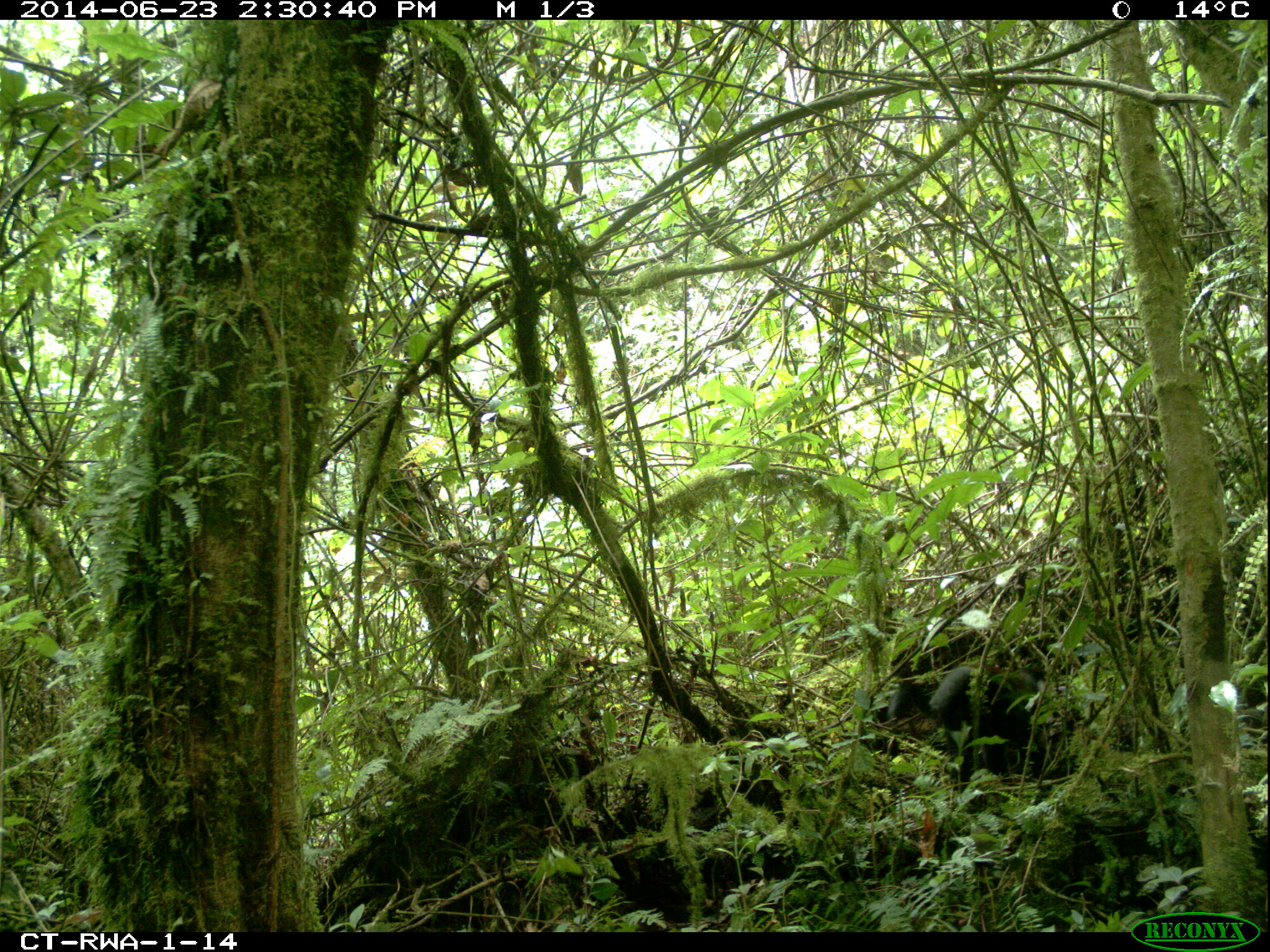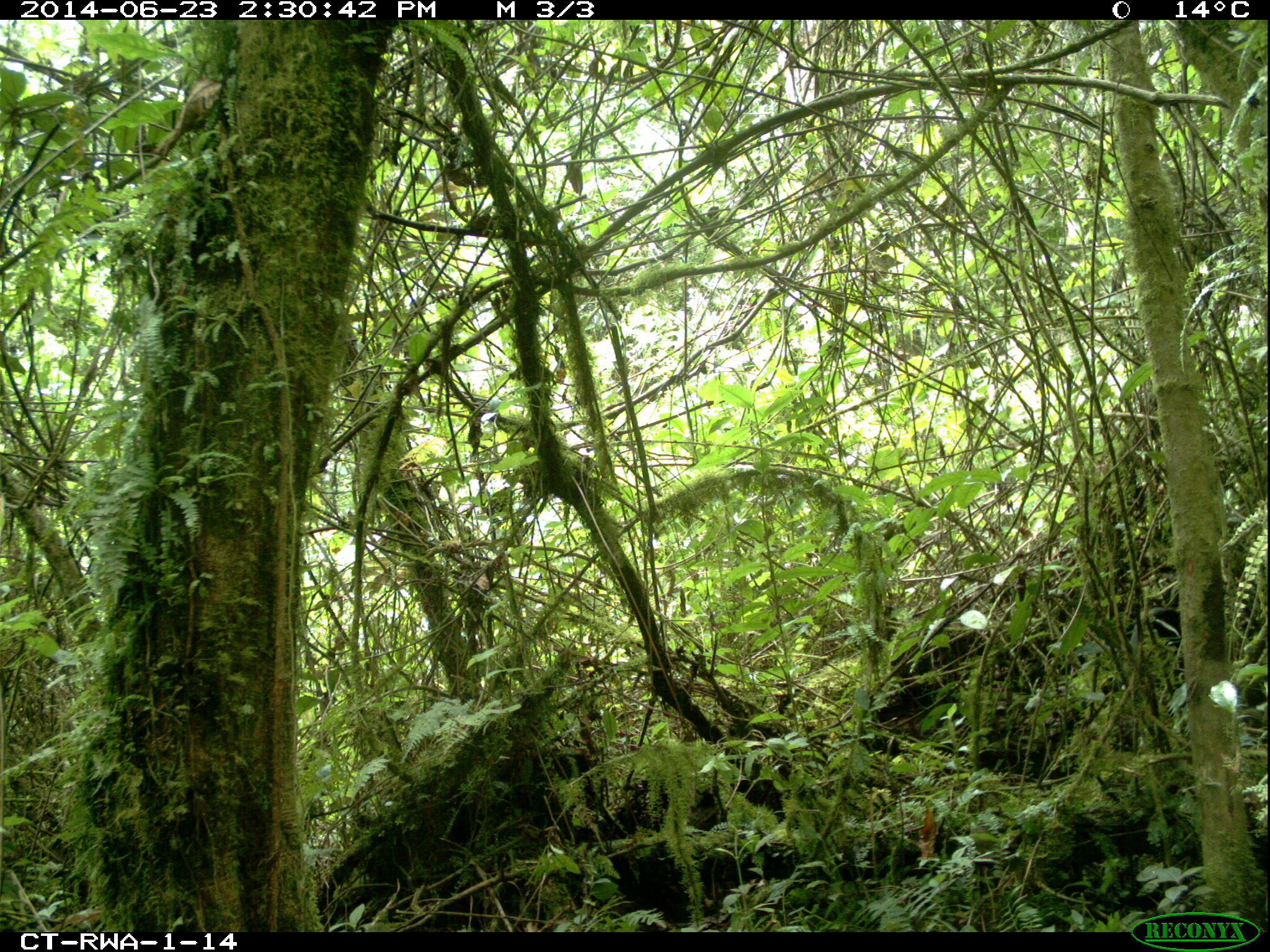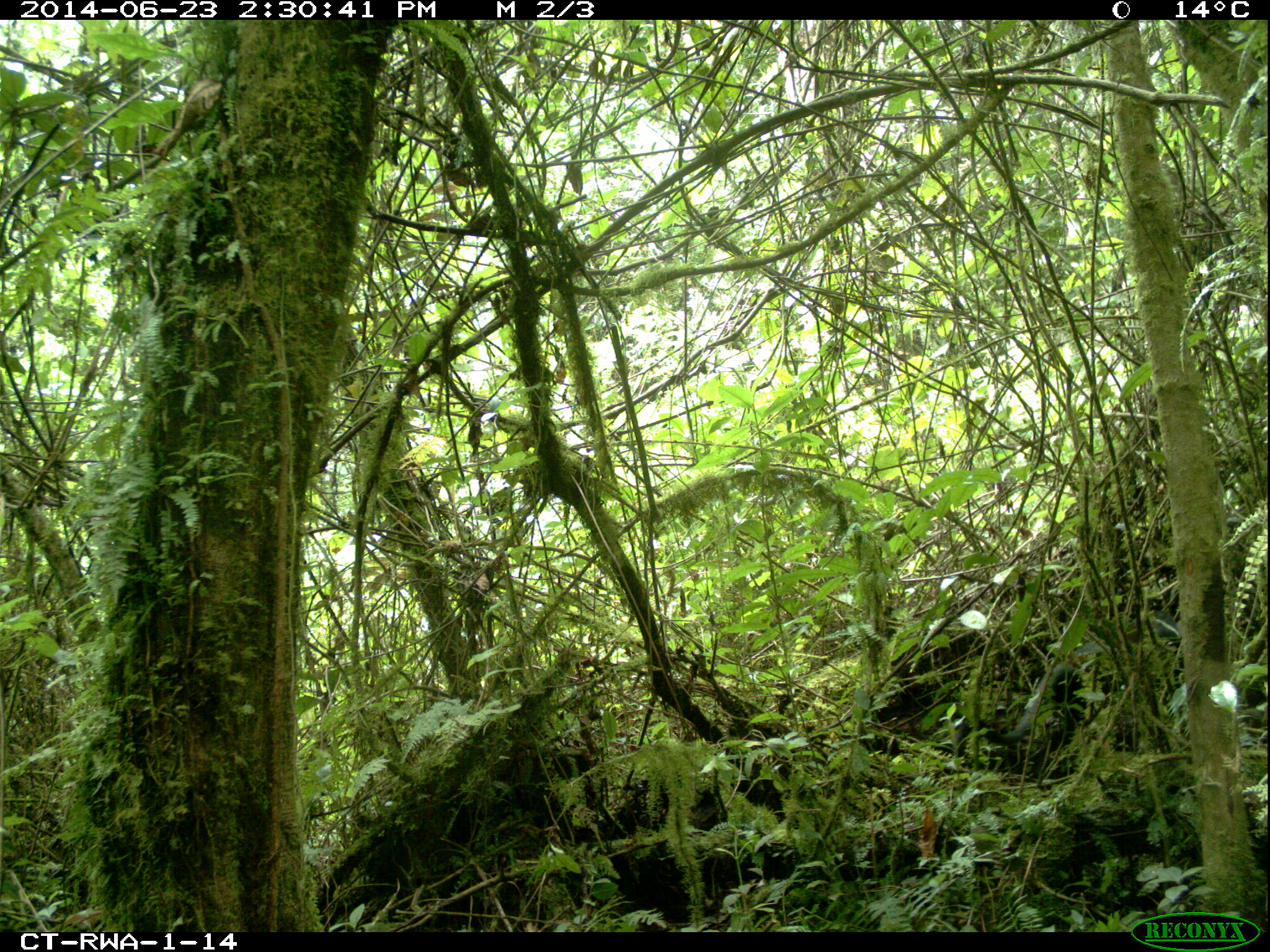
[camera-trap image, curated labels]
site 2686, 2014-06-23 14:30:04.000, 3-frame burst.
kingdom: Animalia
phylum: Chordata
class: Mammalia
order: Primates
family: Cercopithecidae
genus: Allochrocebus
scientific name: Allochrocebus lhoesti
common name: l'hoest's monkey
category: cercopithecus lhoesti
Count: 1.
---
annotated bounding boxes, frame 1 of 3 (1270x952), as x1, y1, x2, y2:
cercopithecus lhoesti: 929, 666, 1078, 763; 888, 677, 940, 719